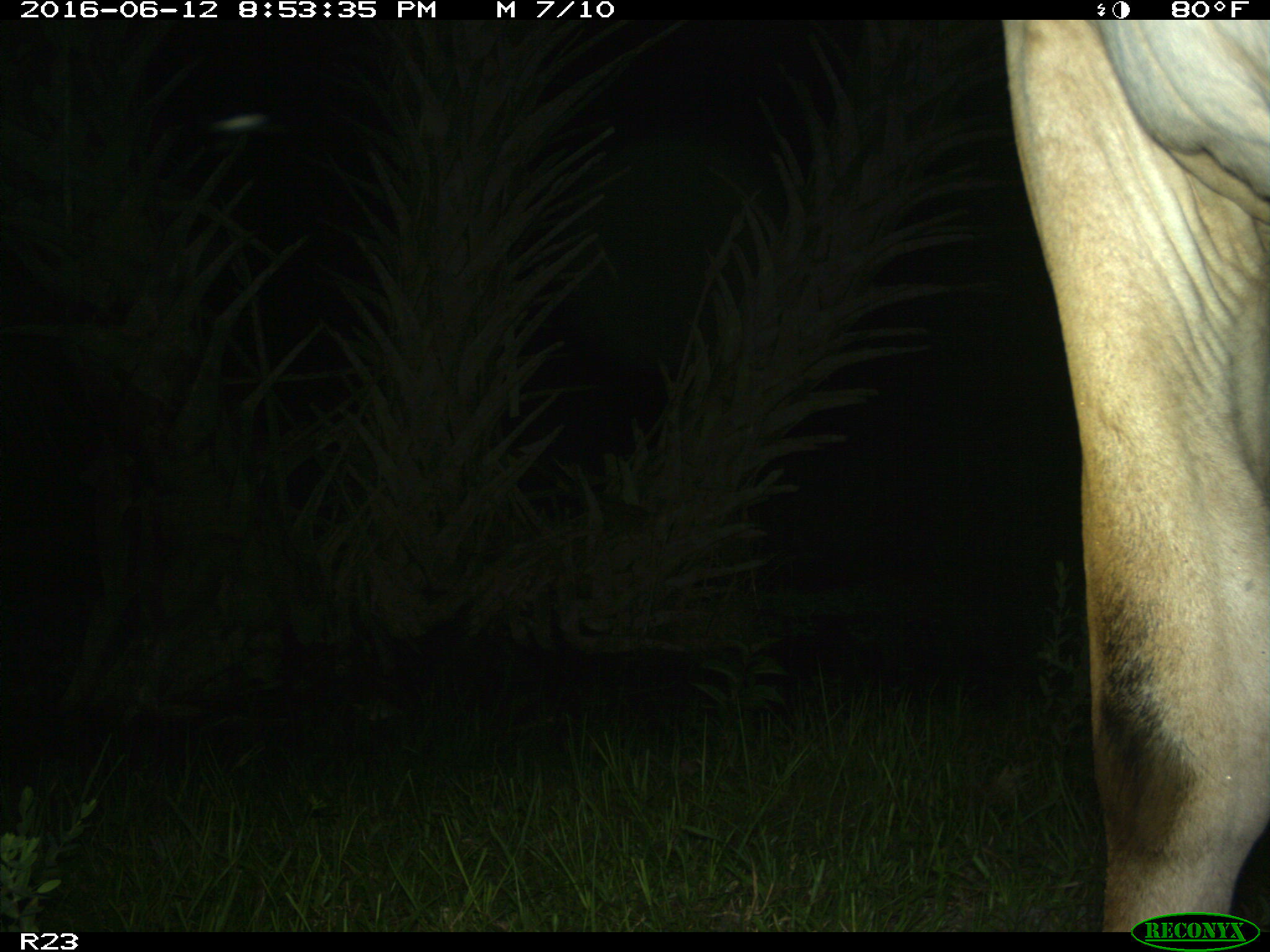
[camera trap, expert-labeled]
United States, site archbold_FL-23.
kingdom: Animalia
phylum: Chordata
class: Mammalia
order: Artiodactyla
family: Bovidae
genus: Bos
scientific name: Bos taurus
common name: domestic cow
Bos taurus (domestic cow).